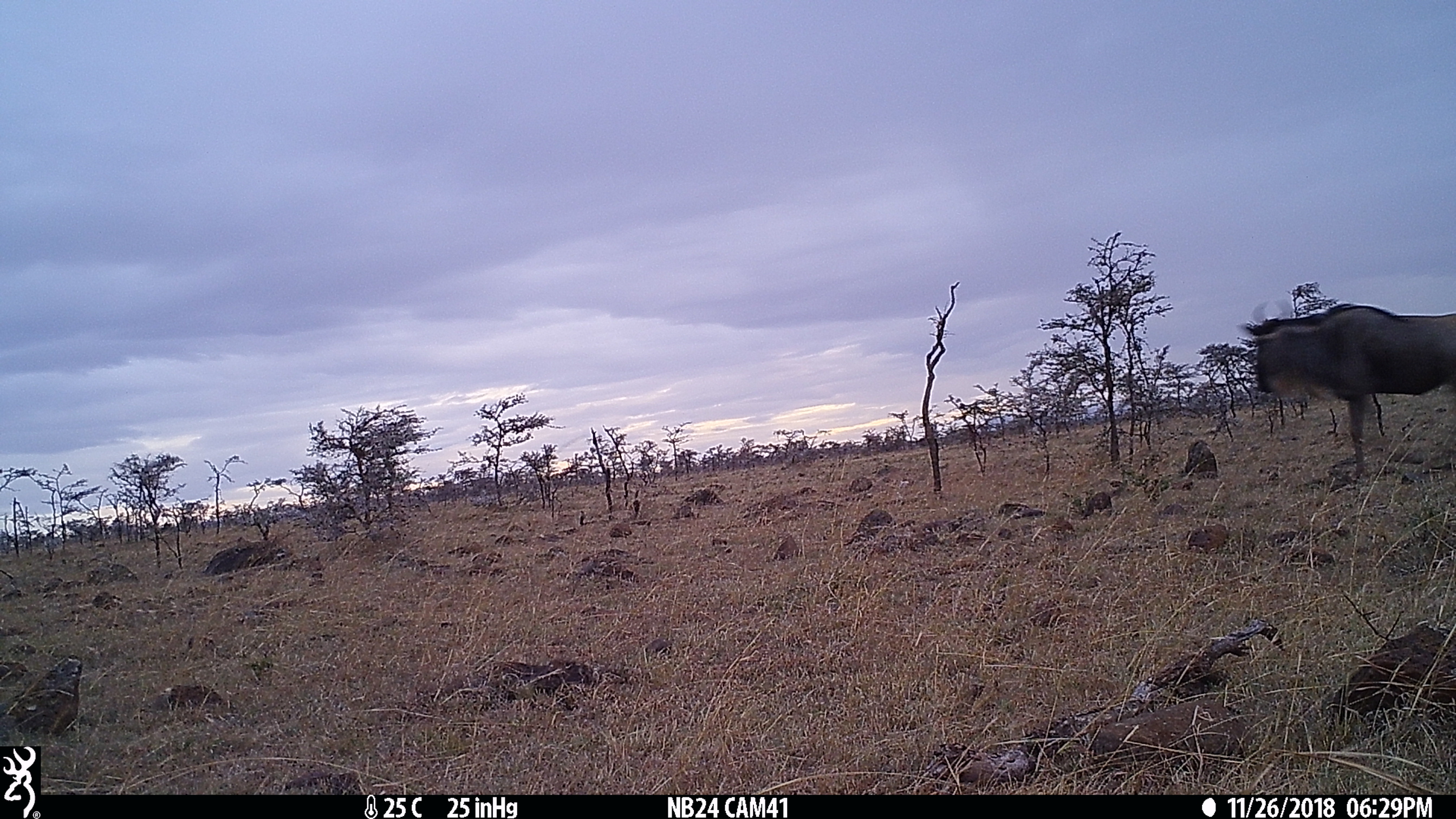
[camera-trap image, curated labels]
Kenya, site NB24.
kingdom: Animalia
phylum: Chordata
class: Mammalia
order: Artiodactyla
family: Bovidae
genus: Connochaetes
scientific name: Connochaetes taurinus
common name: blue wildebeest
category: wildebeest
Wildebeest (blue wildebeest) (Connochaetes taurinus).